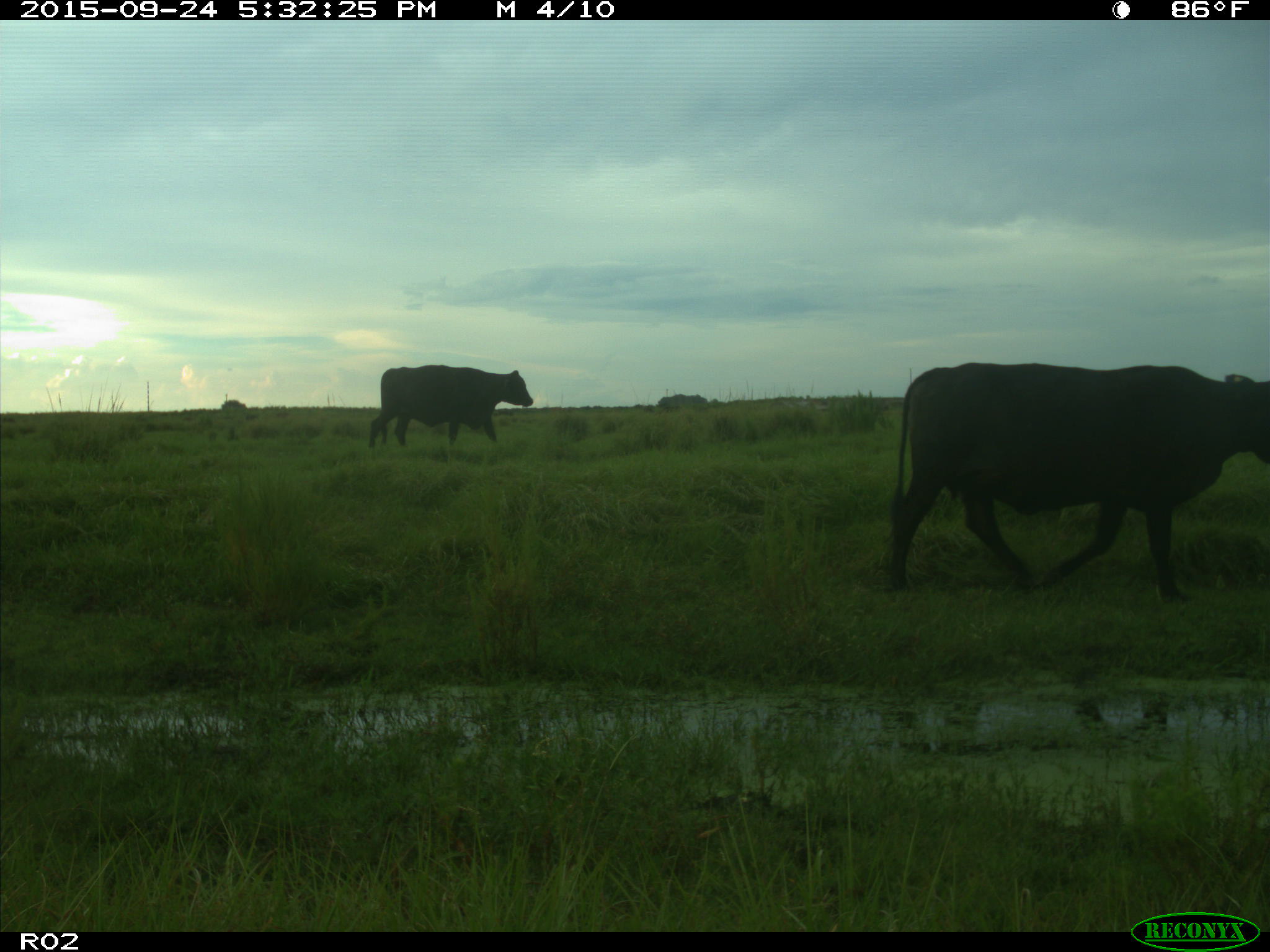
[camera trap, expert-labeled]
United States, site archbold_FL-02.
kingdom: Animalia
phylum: Chordata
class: Mammalia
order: Artiodactyla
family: Bovidae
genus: Bos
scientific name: Bos taurus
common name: domestic cow